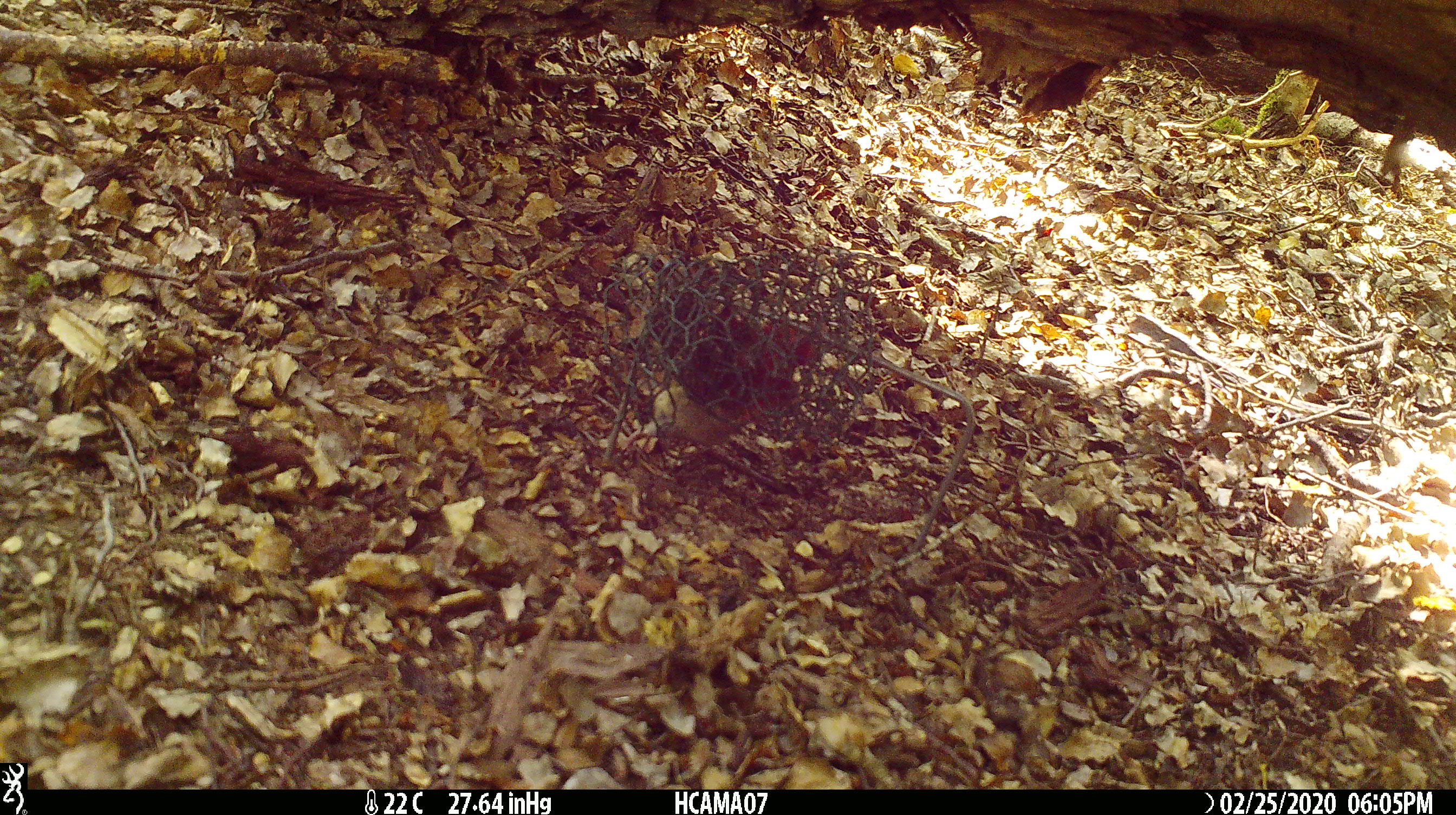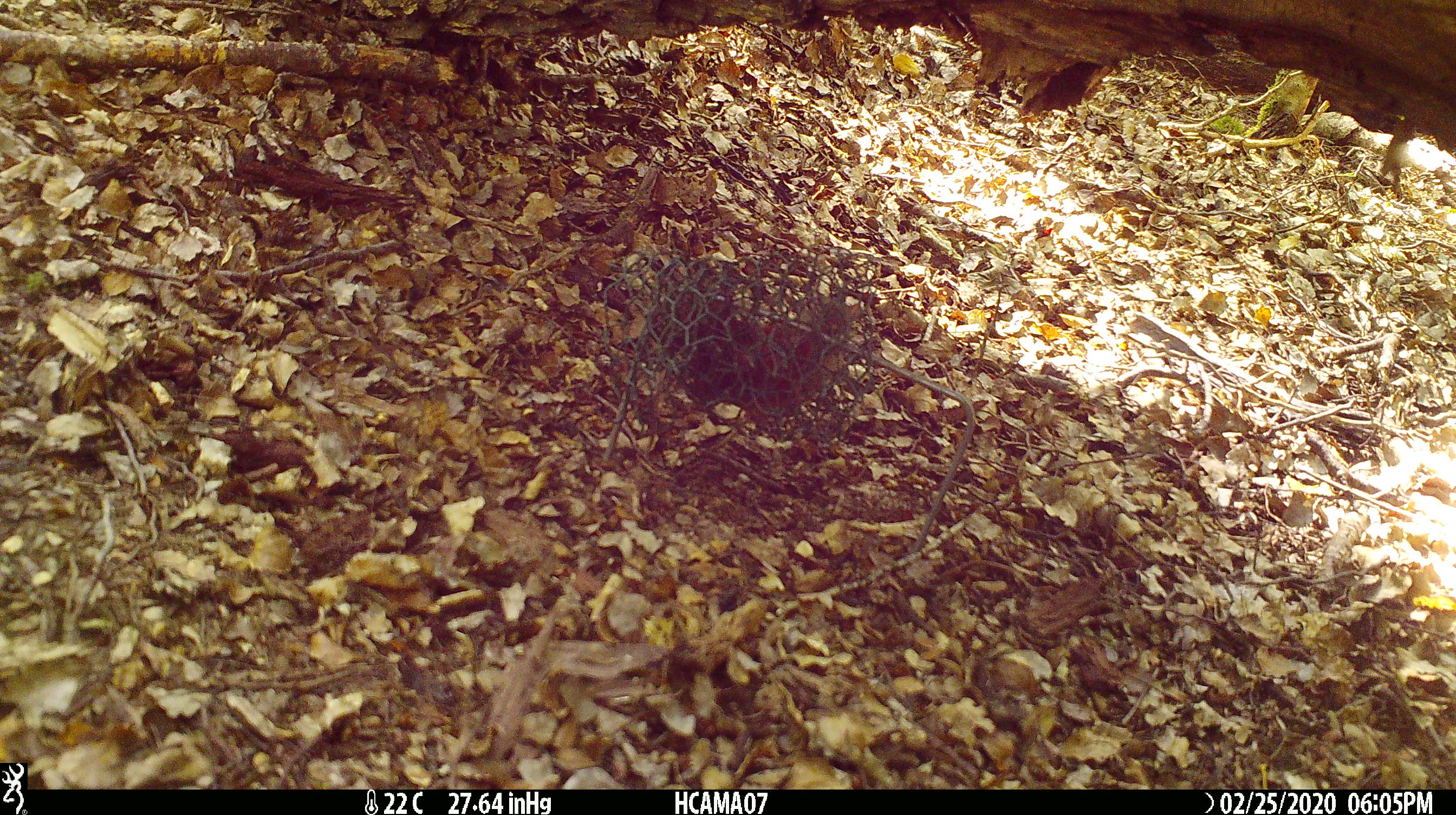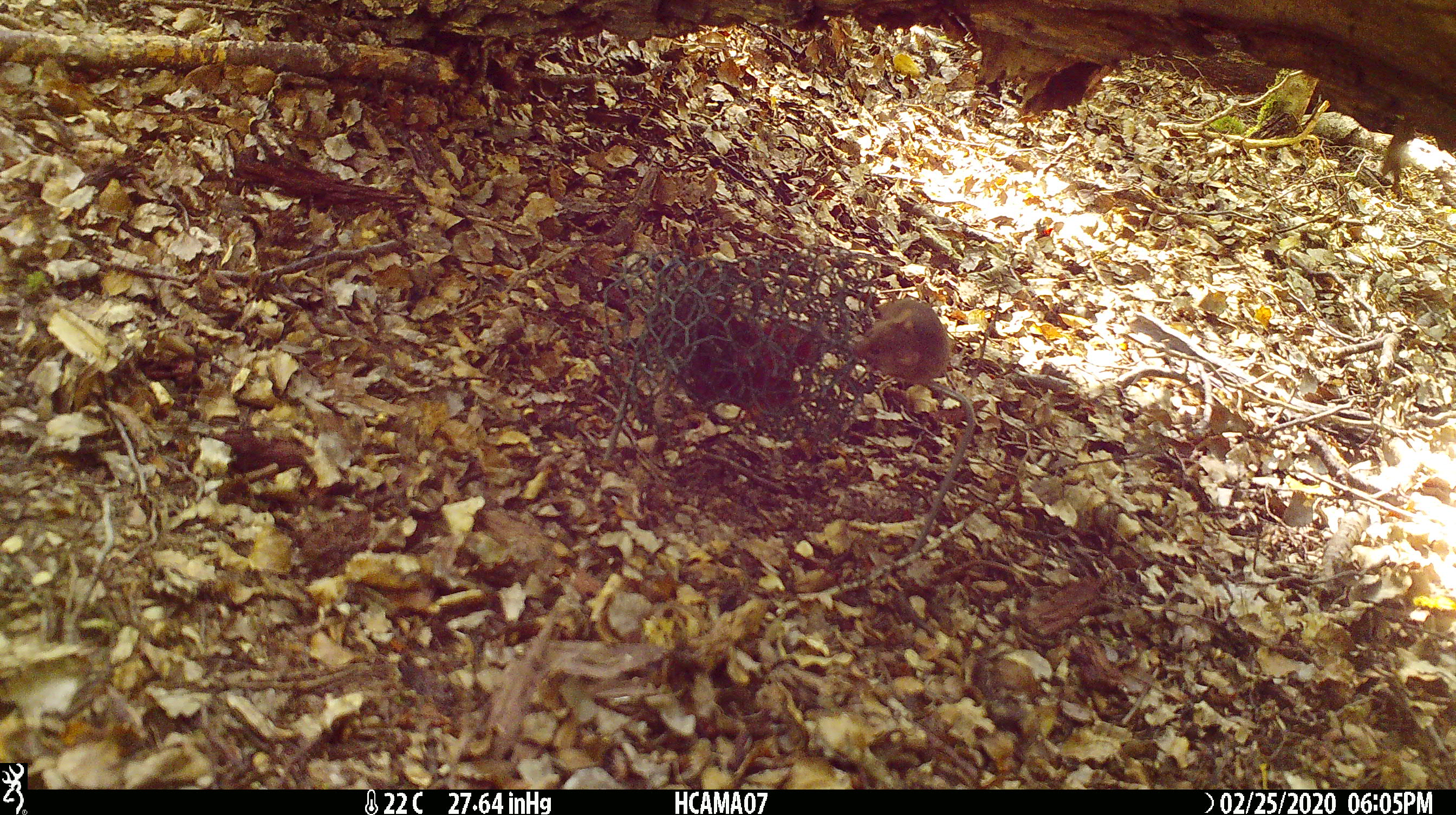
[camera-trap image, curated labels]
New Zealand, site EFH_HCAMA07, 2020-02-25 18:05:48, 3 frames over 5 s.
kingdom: Animalia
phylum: Chordata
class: Mammalia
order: Rodentia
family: Muridae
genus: Mus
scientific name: Mus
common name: mouse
Mouse (Mus).